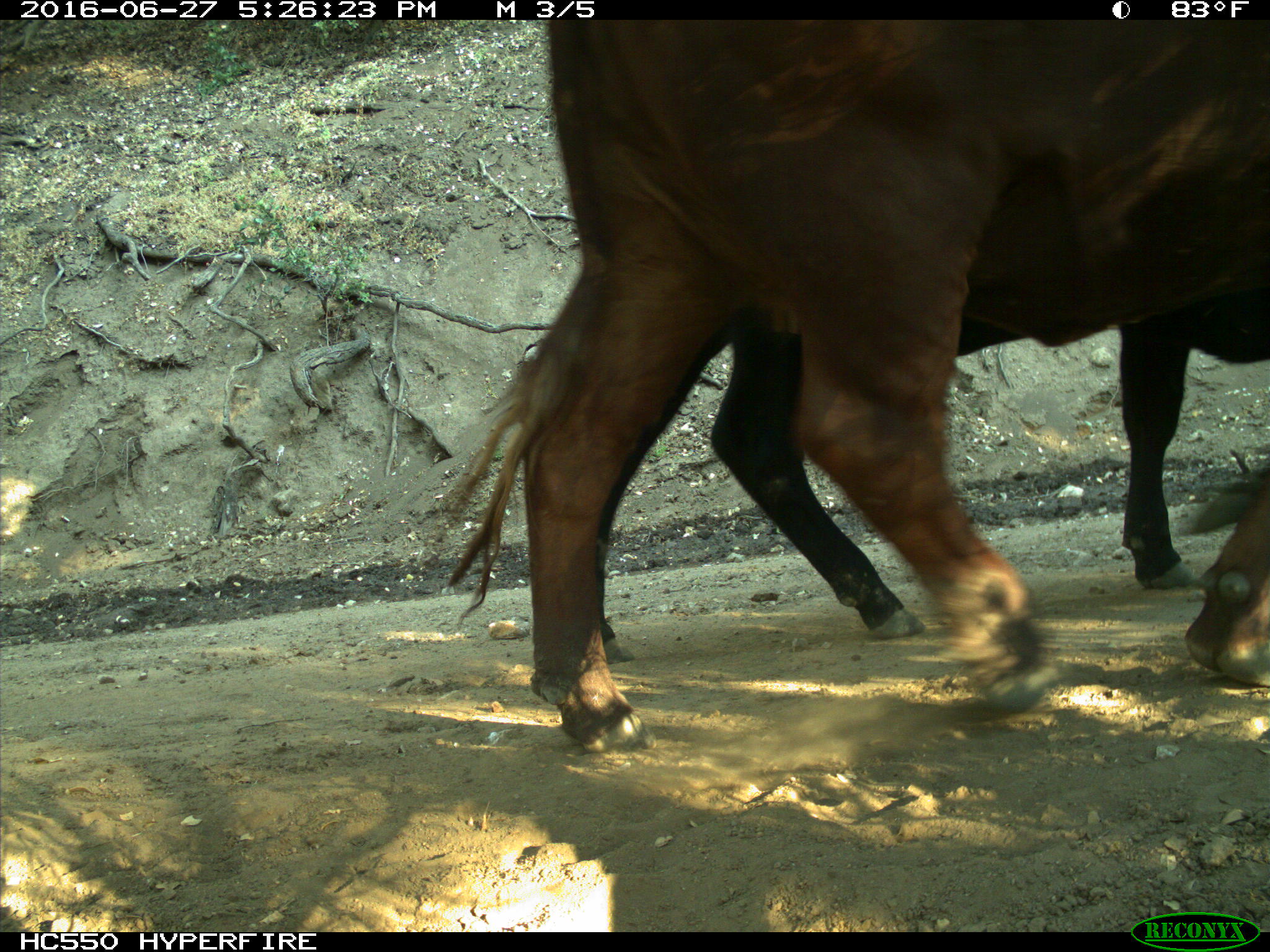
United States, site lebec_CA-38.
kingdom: Animalia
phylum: Chordata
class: Mammalia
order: Artiodactyla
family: Bovidae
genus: Bos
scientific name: Bos taurus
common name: domestic cow